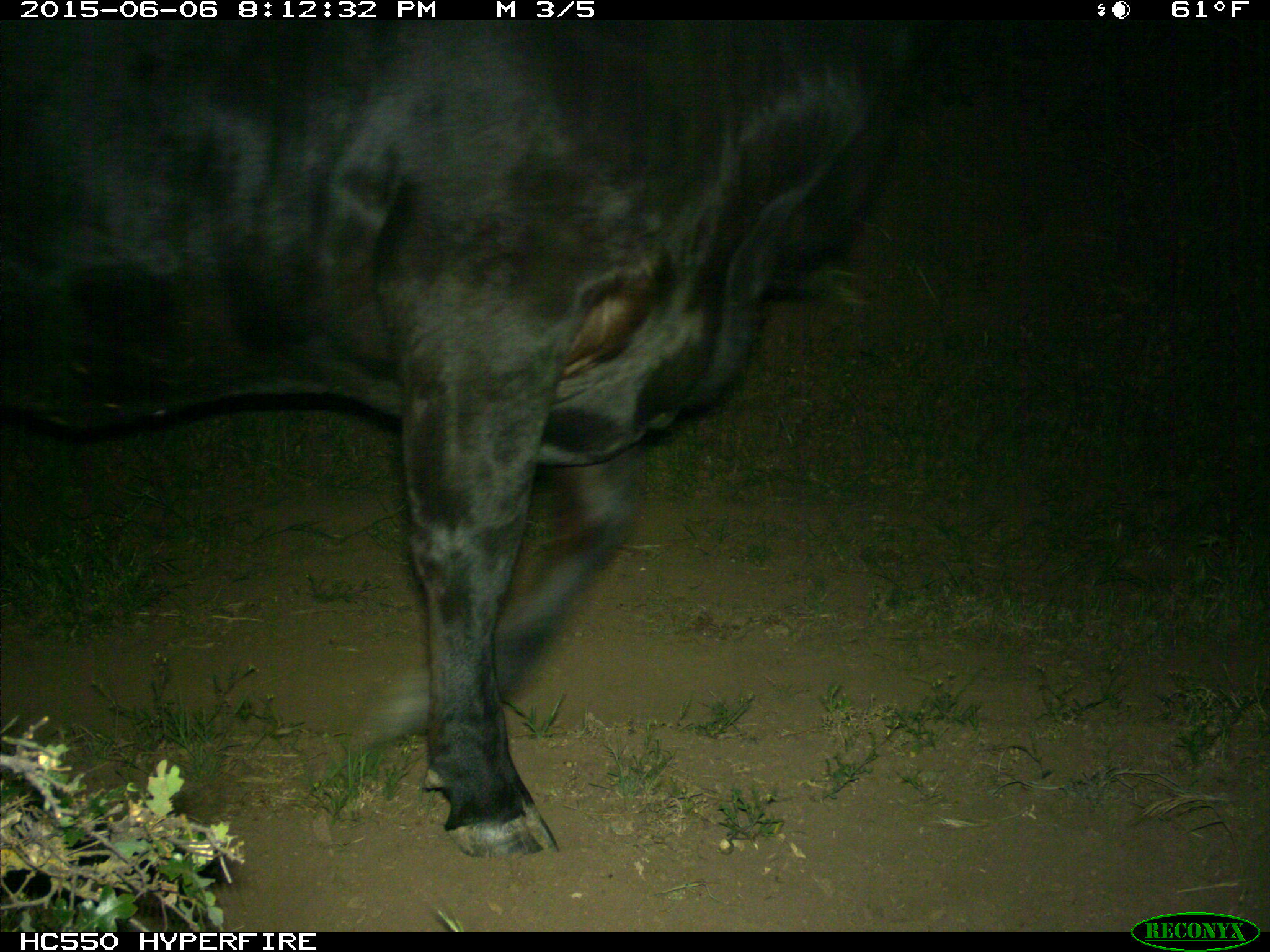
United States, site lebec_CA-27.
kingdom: Animalia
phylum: Chordata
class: Mammalia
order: Artiodactyla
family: Bovidae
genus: Bos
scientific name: Bos taurus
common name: domestic cow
Bos taurus (domestic cow).